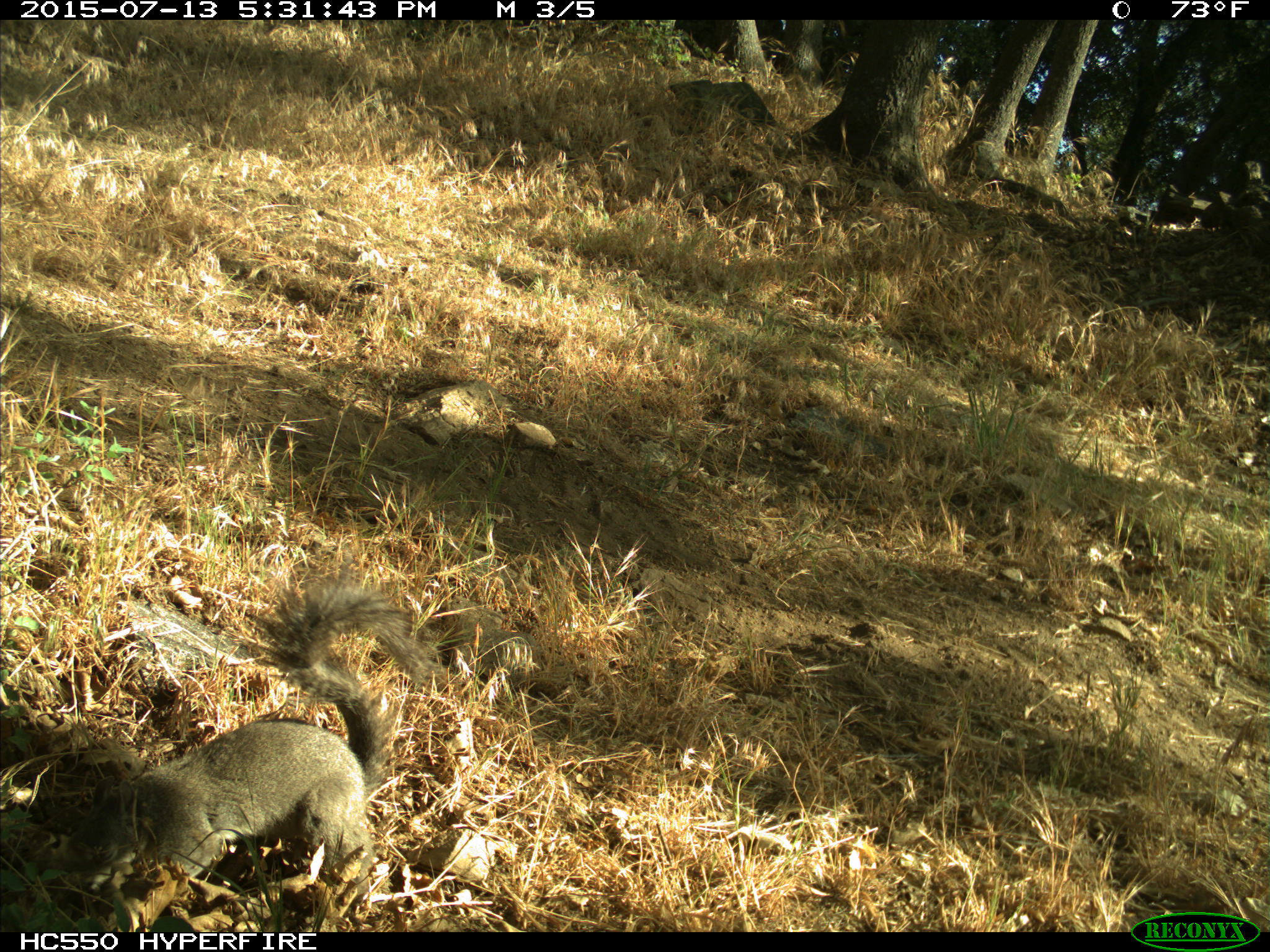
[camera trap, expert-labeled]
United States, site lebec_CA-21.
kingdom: Animalia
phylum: Chordata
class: Mammalia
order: Rodentia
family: Sciuridae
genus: Sciurus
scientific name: Sciurus carolinensis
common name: eastern gray squirrel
Sciurus carolinensis (eastern gray squirrel).